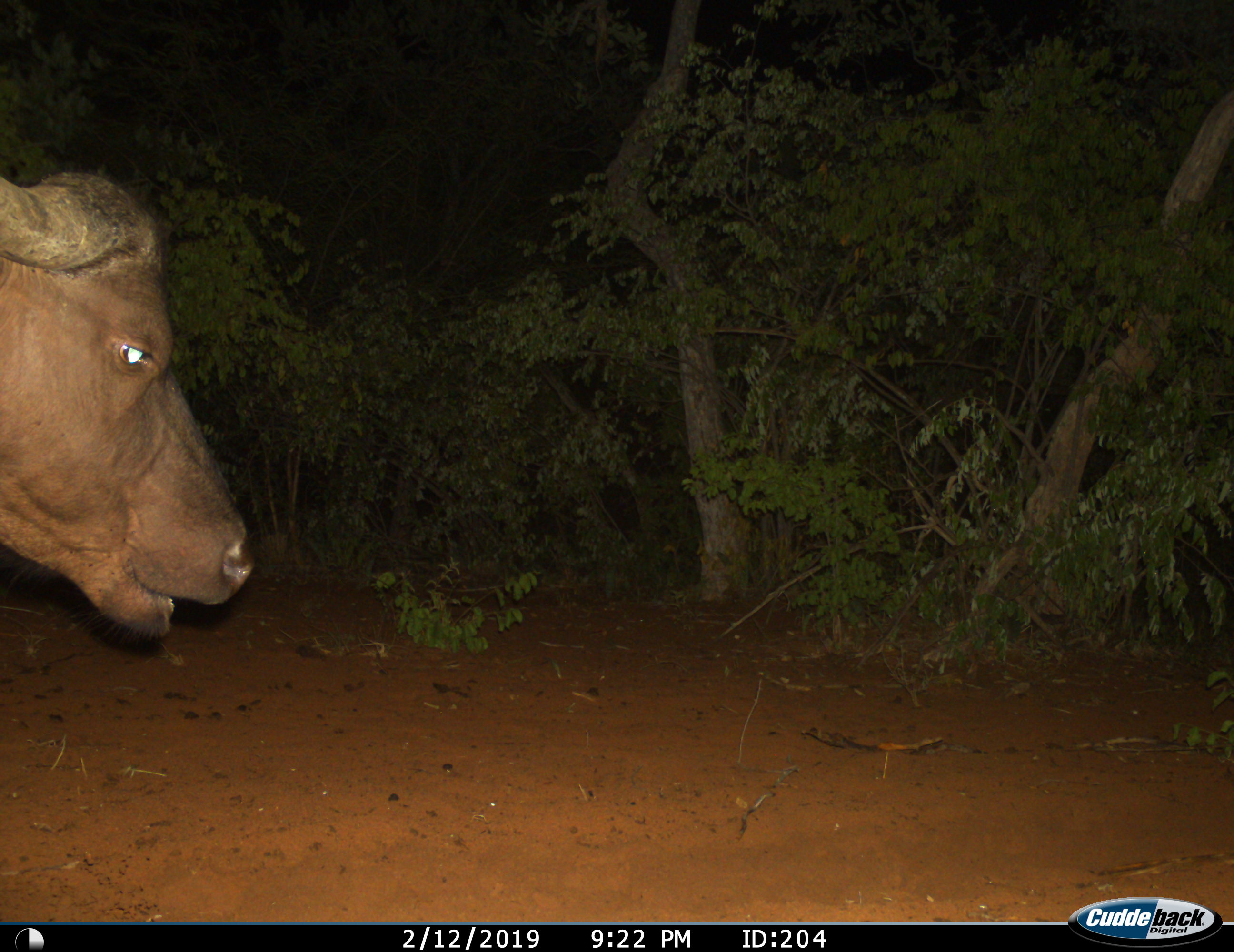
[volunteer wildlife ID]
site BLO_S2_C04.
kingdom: Animalia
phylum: Chordata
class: Mammalia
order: Artiodactyla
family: Bovidae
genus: Syncerus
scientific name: Syncerus caffer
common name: african buffalo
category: buffalo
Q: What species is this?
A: Buffalo (african buffalo) (Syncerus caffer).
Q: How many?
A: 1.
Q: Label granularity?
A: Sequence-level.